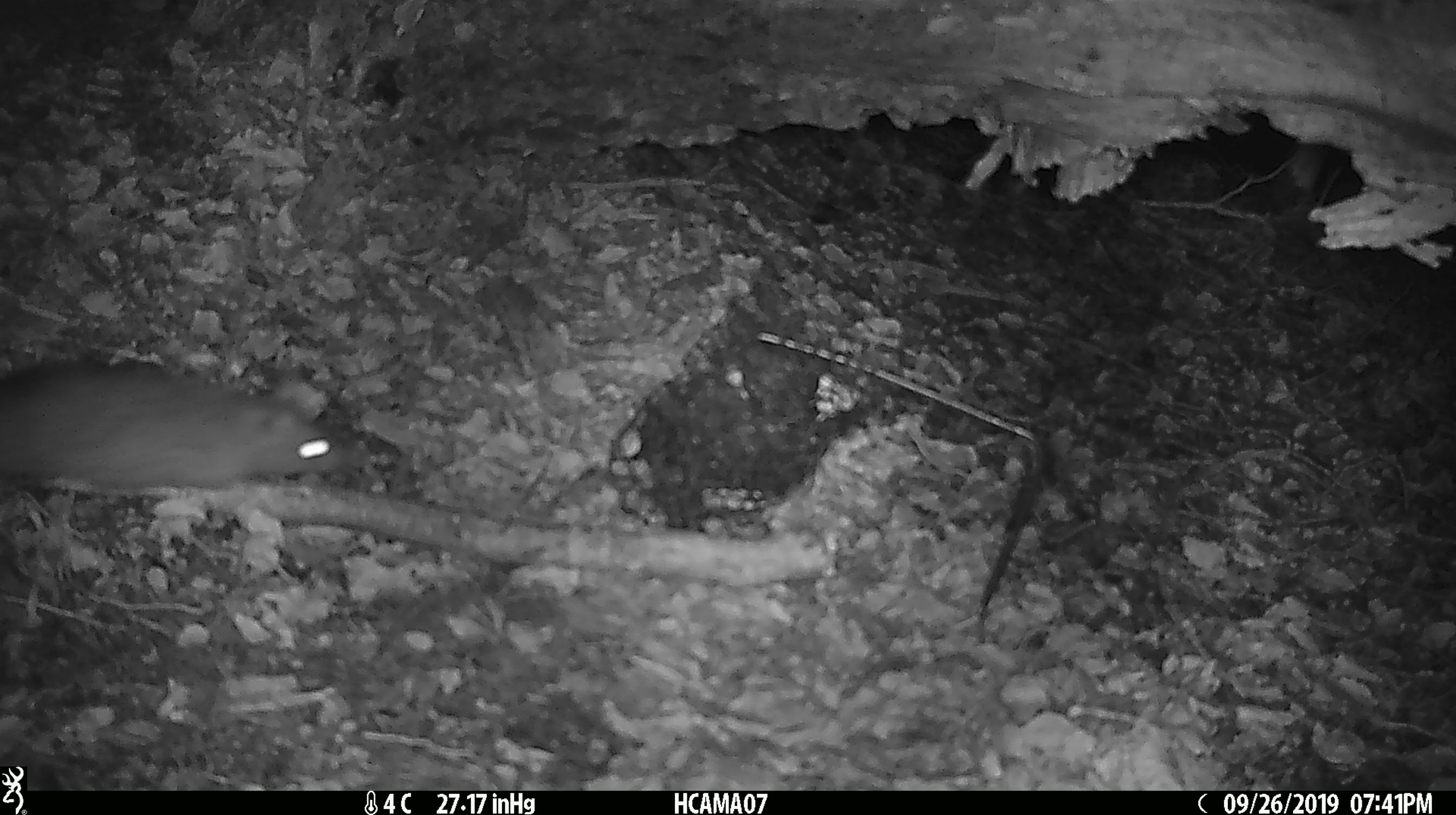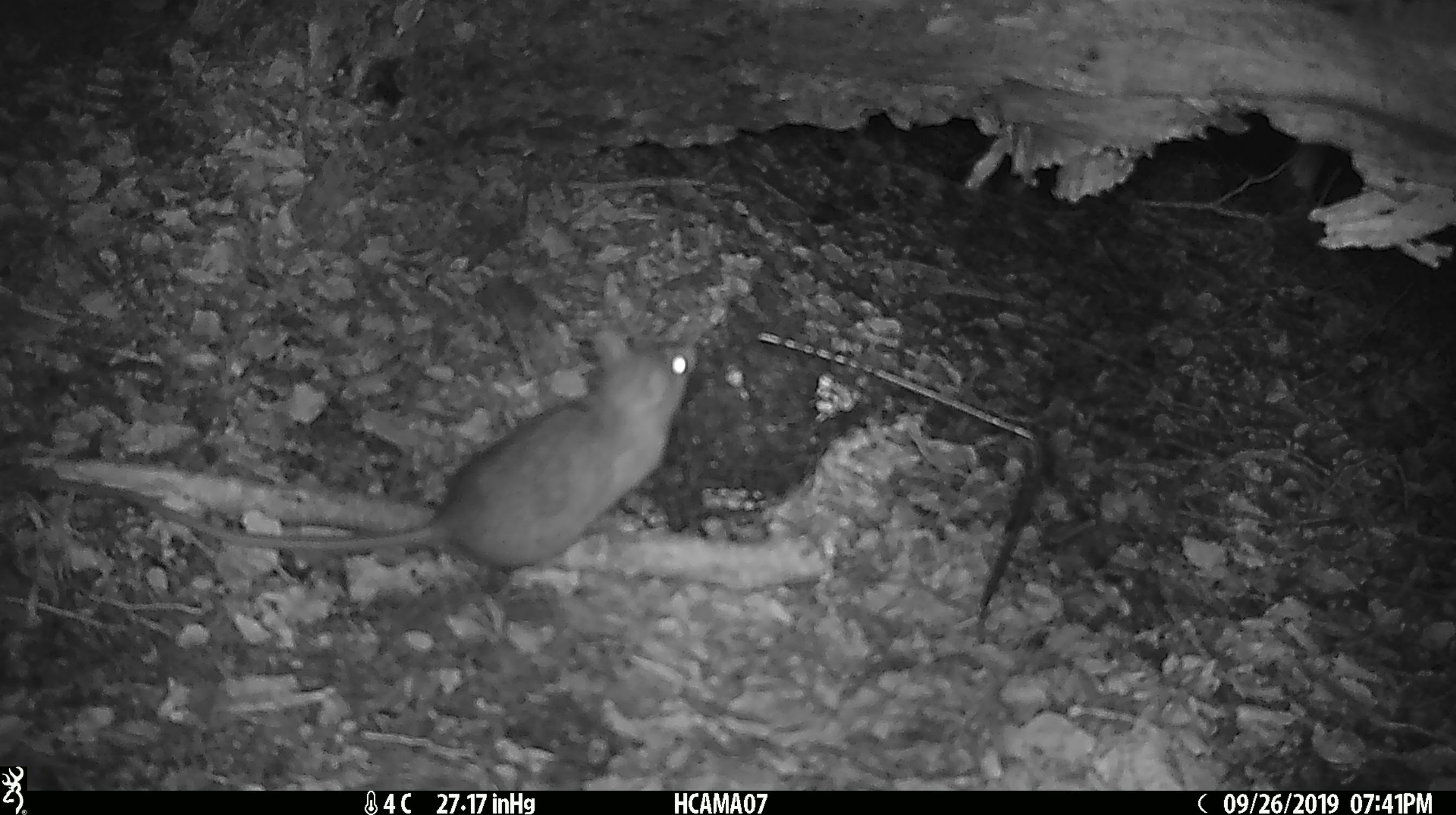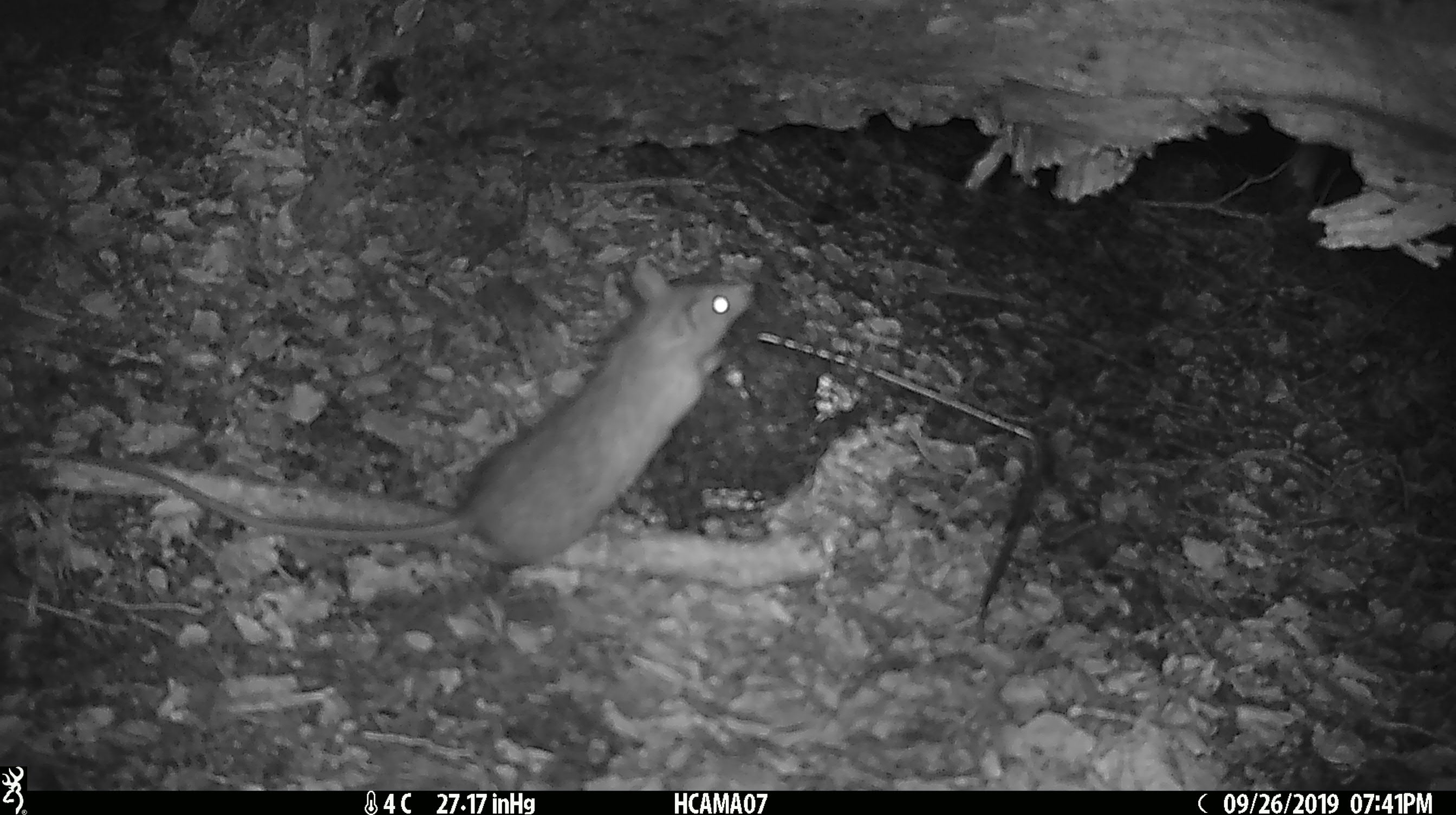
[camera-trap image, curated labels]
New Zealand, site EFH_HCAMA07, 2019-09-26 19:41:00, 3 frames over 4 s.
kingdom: Animalia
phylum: Chordata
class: Mammalia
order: Rodentia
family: Muridae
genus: Rattus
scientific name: Rattus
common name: rat